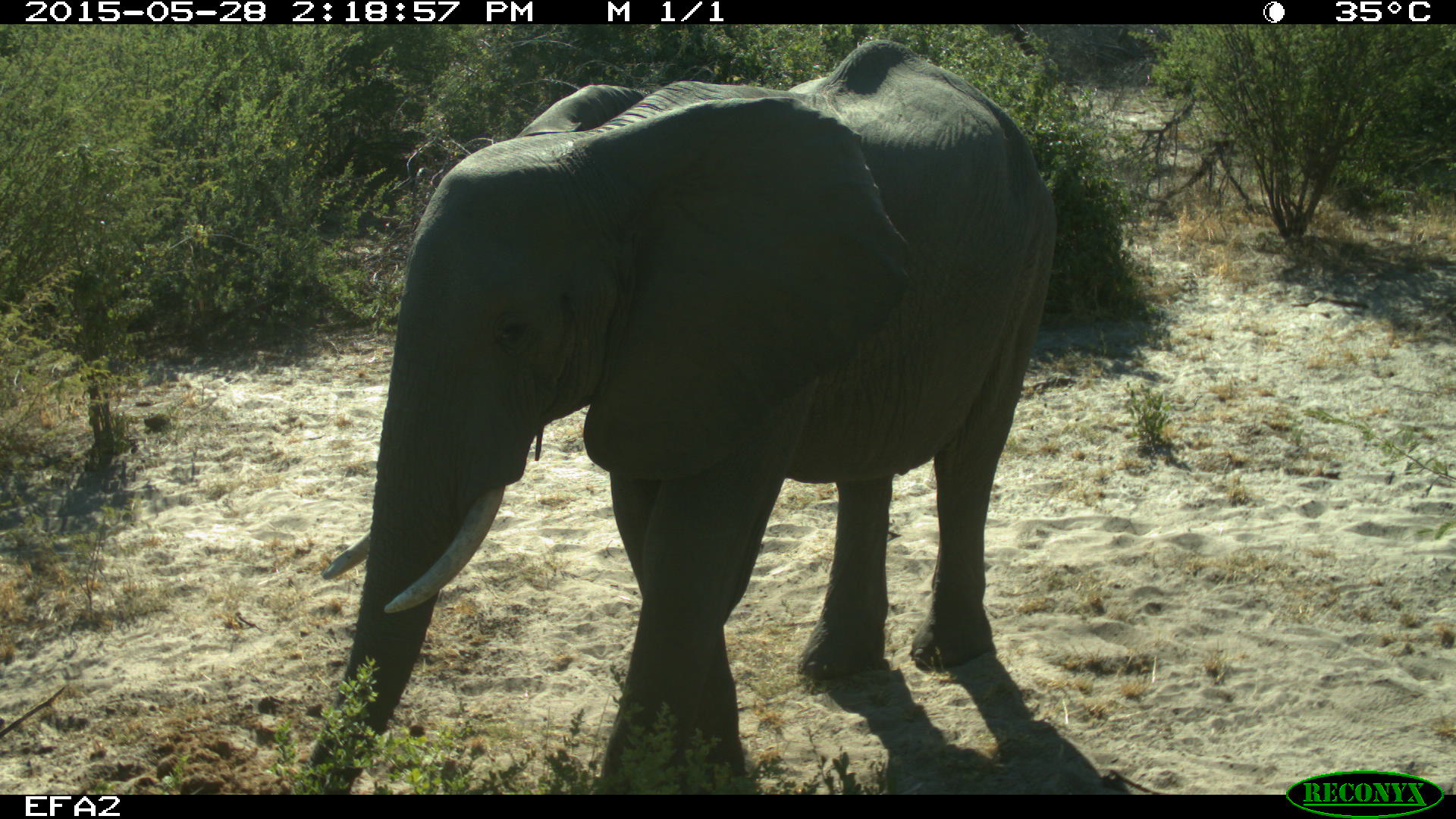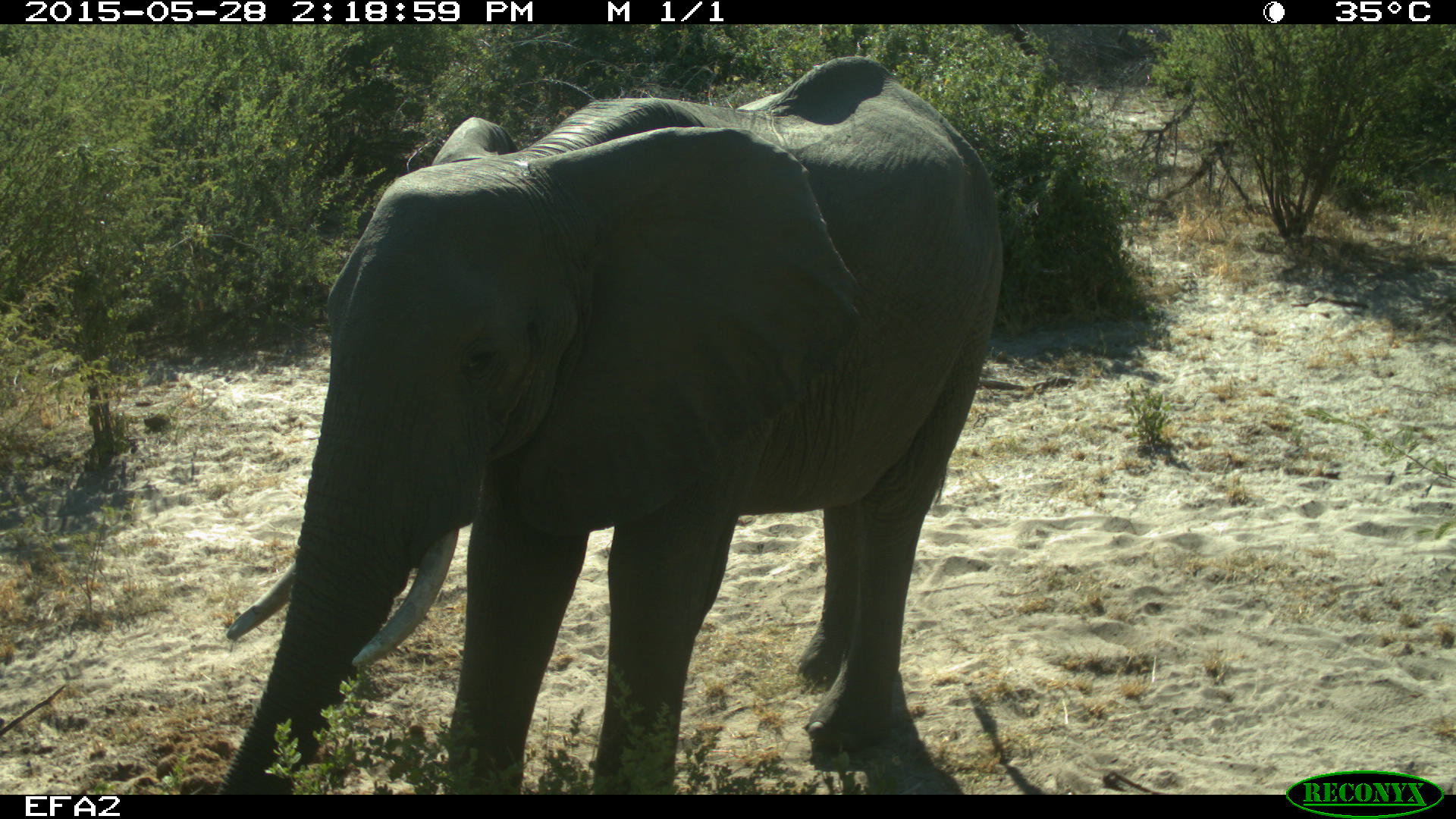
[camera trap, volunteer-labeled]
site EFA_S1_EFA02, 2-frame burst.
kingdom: Animalia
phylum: Chordata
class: Mammalia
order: Proboscidea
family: Elephantidae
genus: Loxodonta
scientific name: Loxodonta africana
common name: african bush elephant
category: elephant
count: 1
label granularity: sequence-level